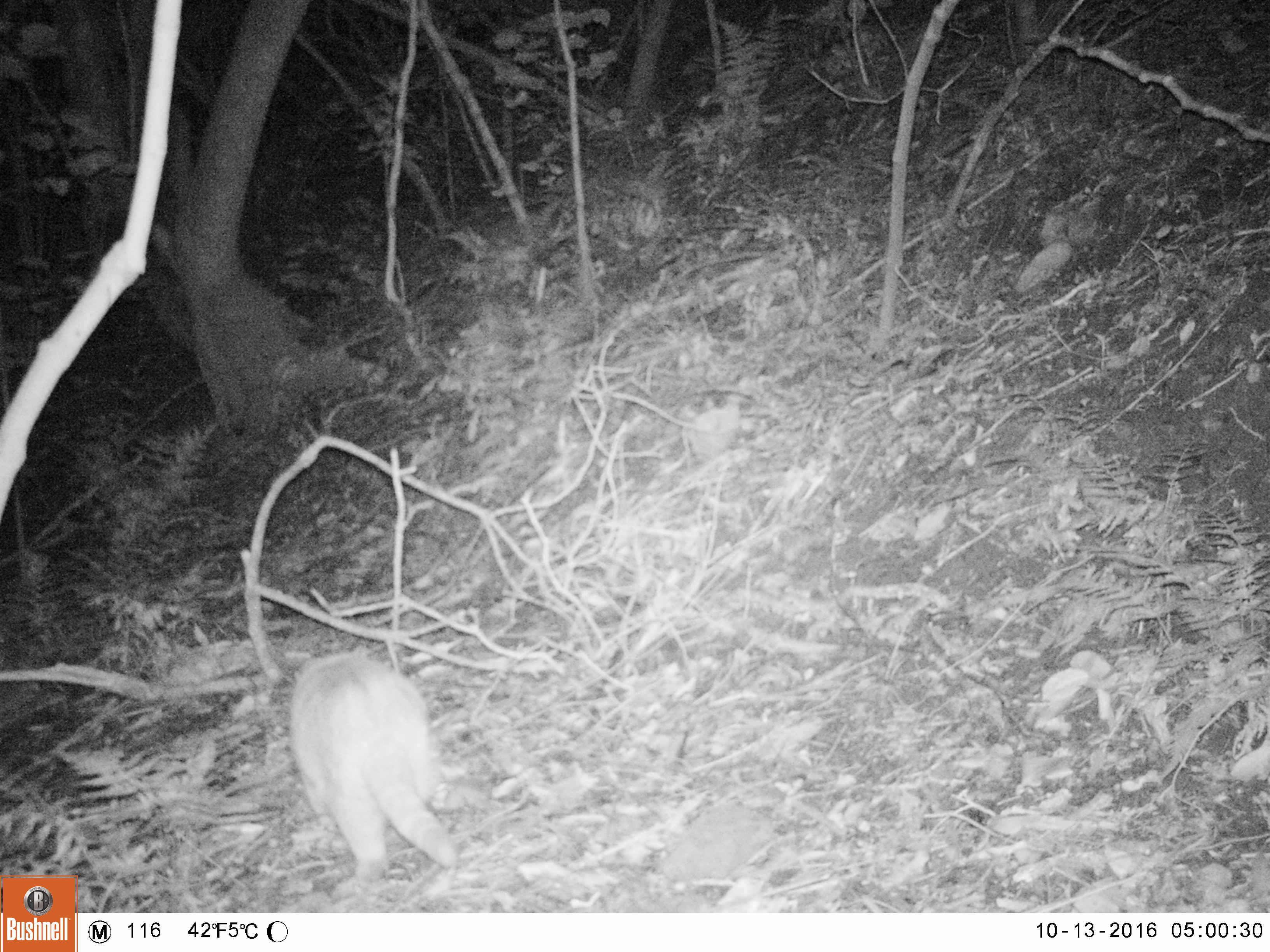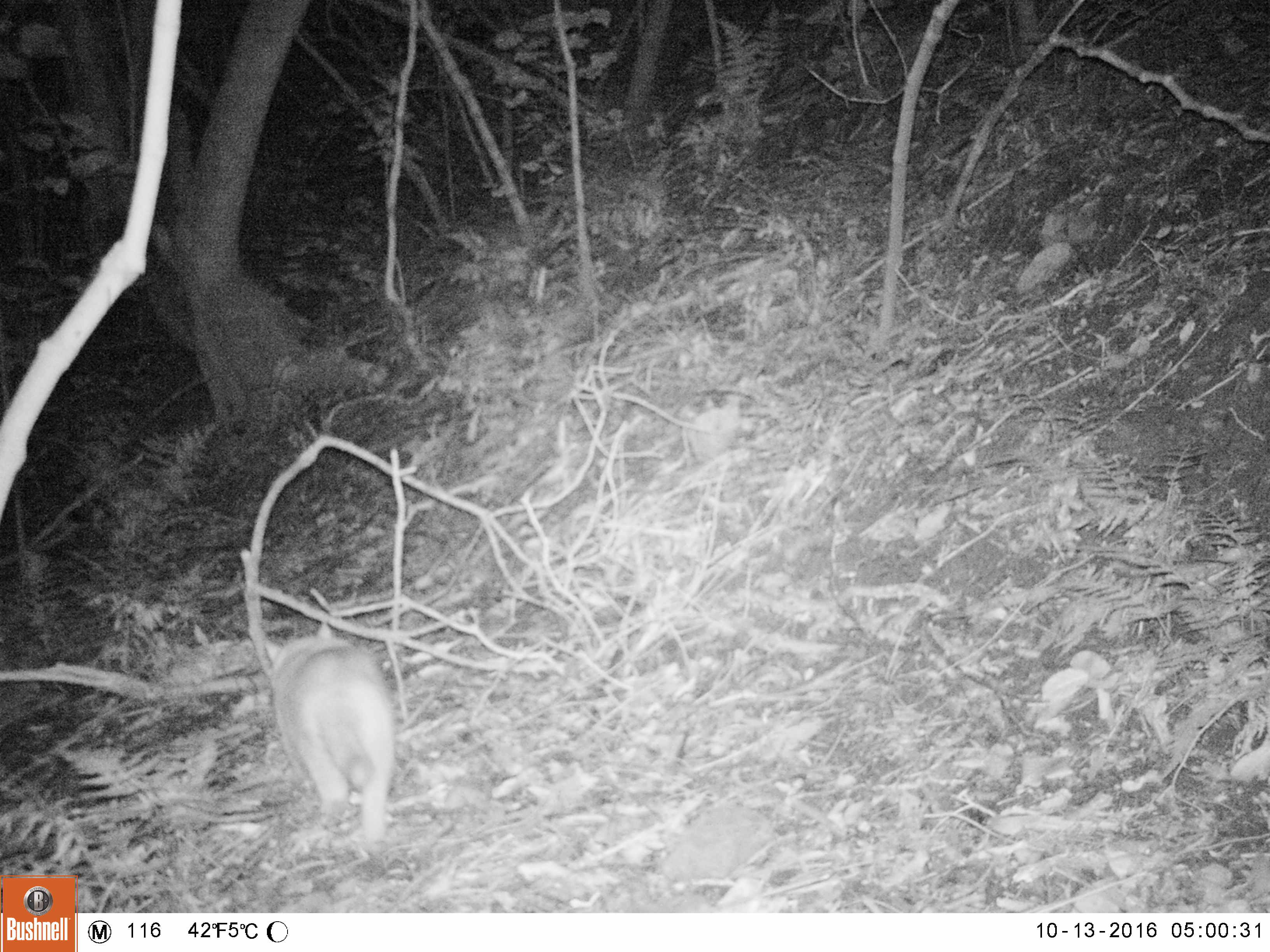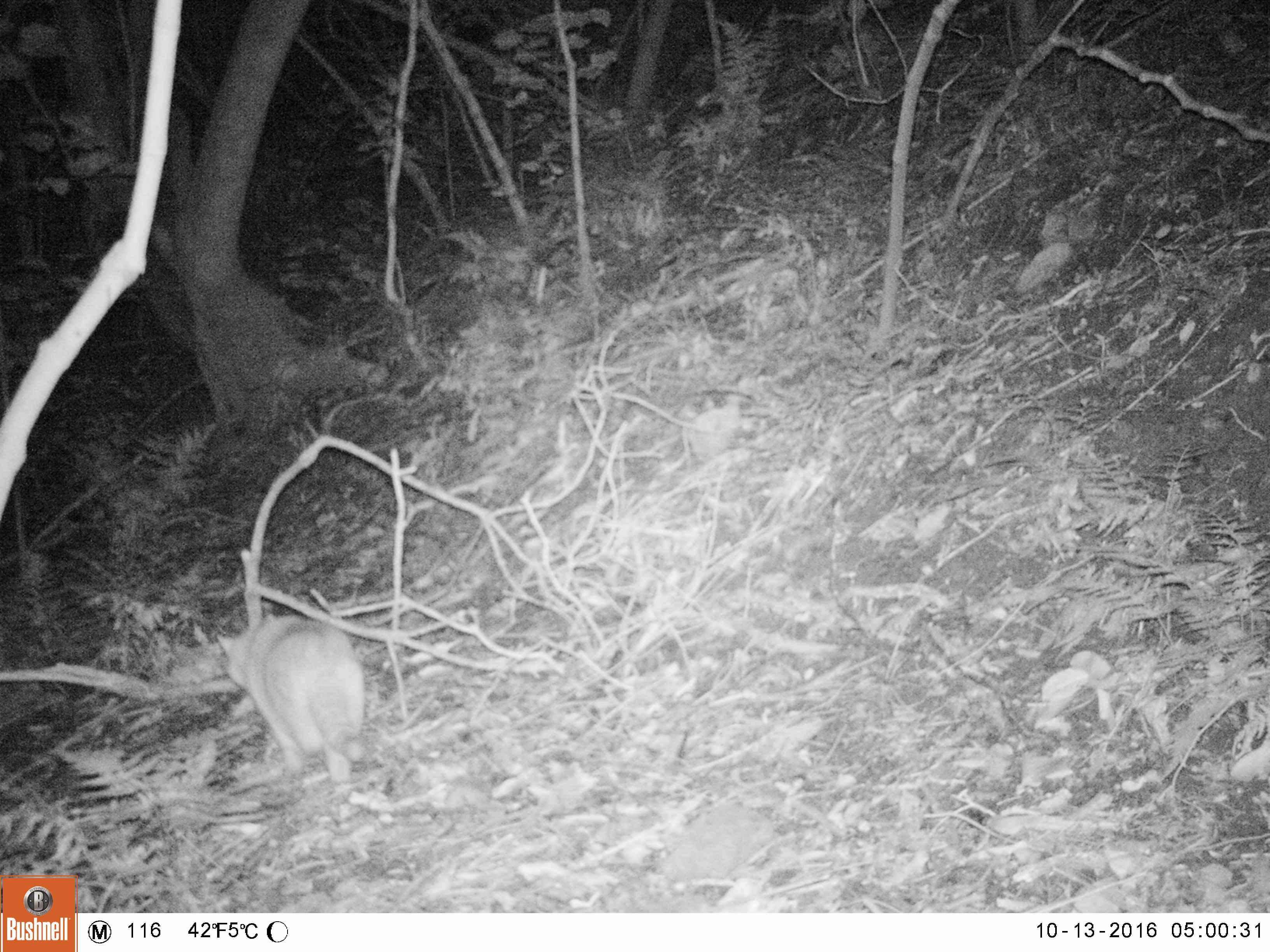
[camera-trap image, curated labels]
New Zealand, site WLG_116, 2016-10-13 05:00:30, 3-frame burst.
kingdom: Animalia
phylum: Chordata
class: Mammalia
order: Carnivora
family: Felidae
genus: Felis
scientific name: Felis catus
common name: domestic cat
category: cat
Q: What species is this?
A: Cat (domestic cat) (Felis catus).